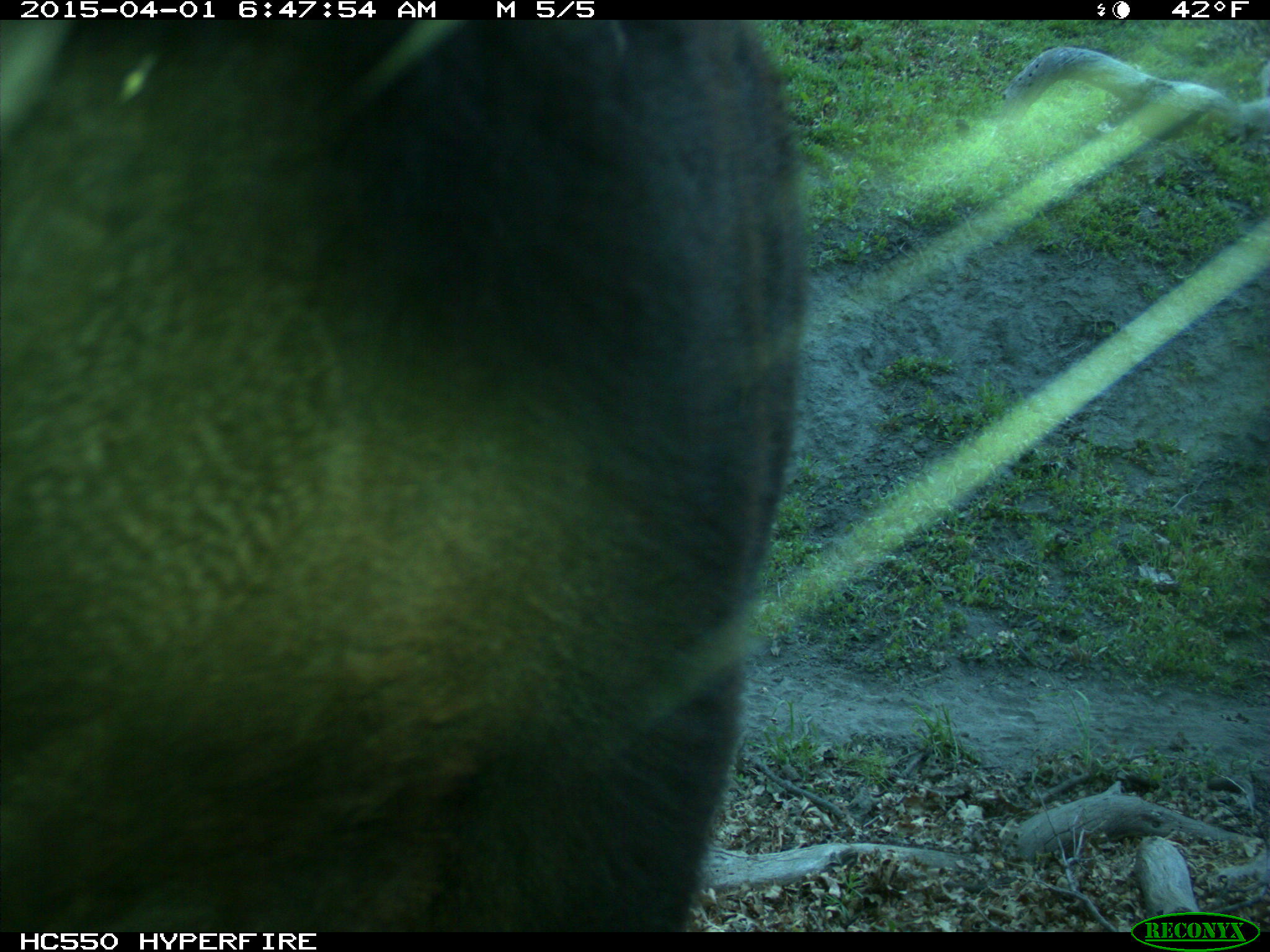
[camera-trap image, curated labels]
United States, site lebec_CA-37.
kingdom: Animalia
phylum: Chordata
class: Mammalia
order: Artiodactyla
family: Bovidae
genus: Bos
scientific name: Bos taurus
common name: domestic cow